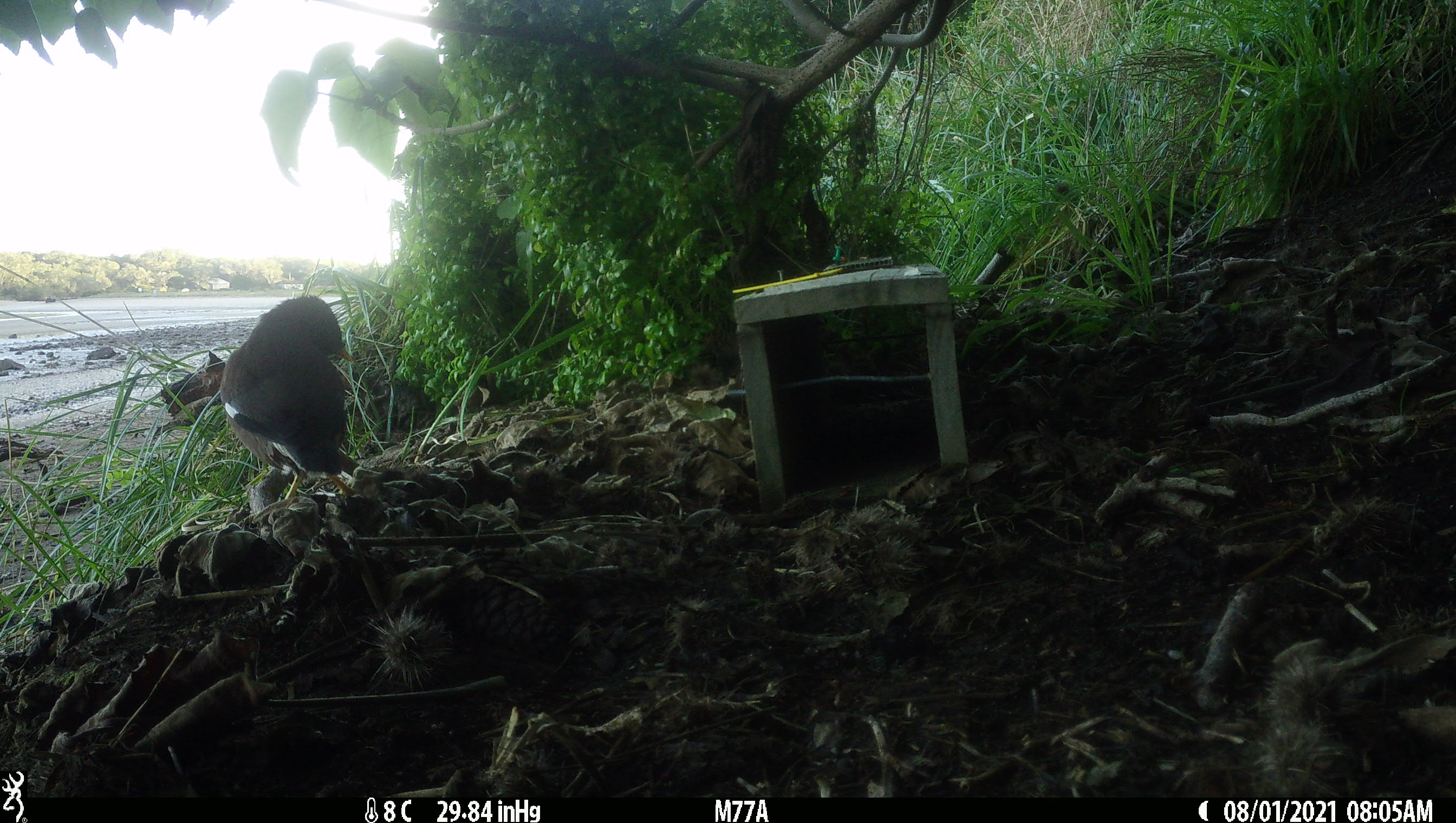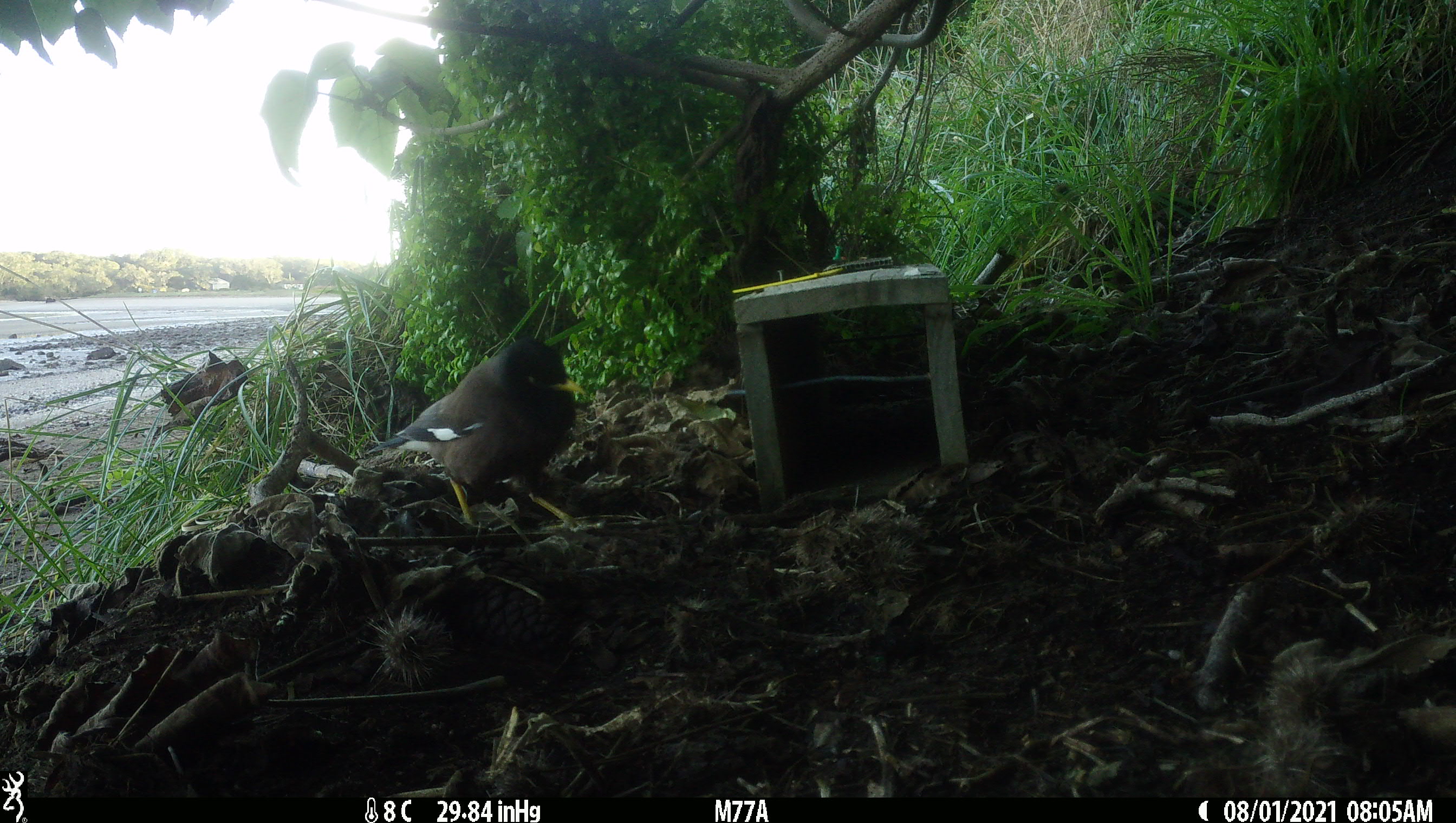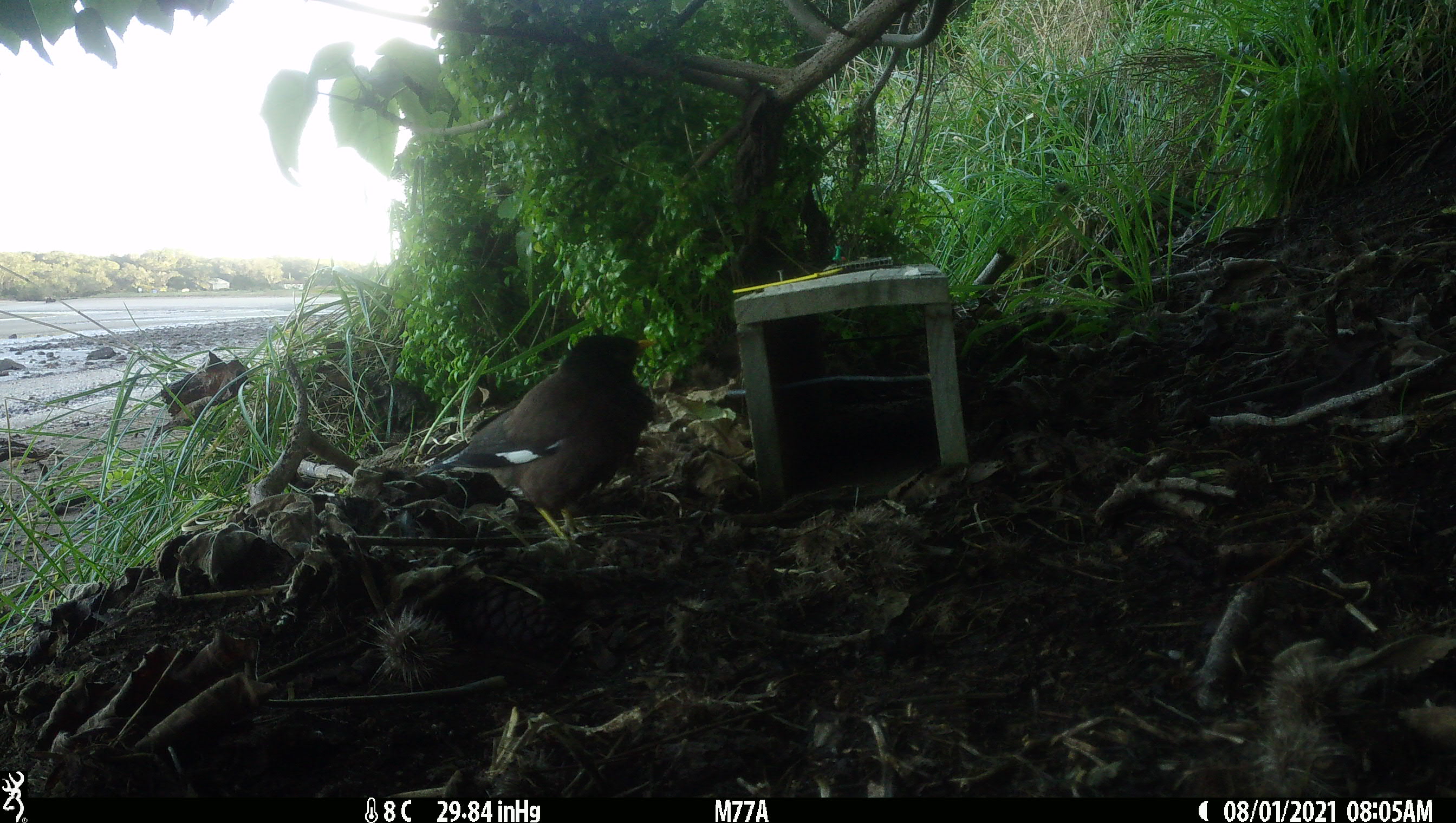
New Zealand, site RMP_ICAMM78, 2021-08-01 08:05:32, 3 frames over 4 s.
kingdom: Animalia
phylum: Chordata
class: Aves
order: Passeriformes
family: Sturnidae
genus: Acridotheres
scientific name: Acridotheres tristis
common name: common myna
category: myna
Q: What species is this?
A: Myna (common myna) (Acridotheres tristis).